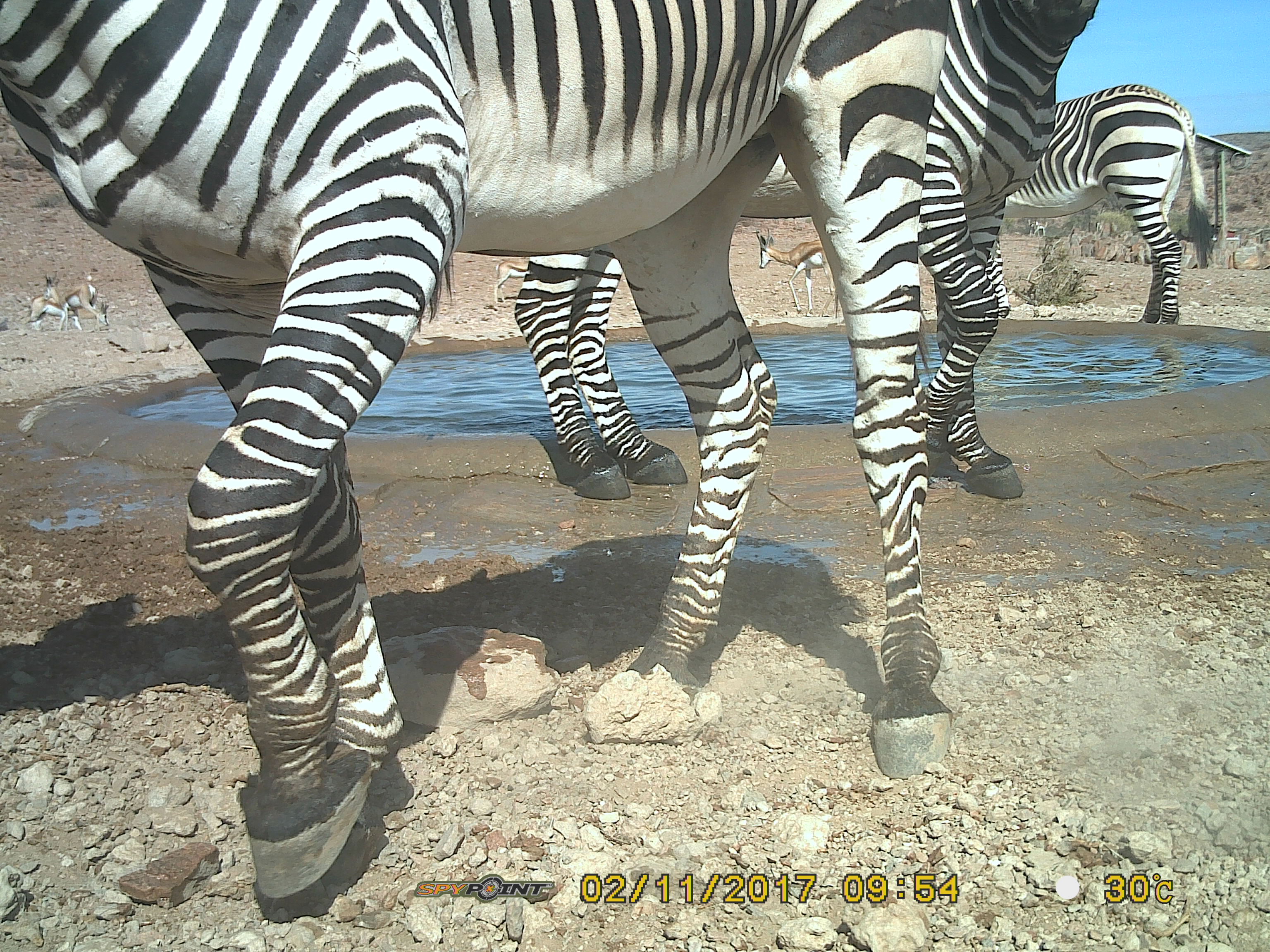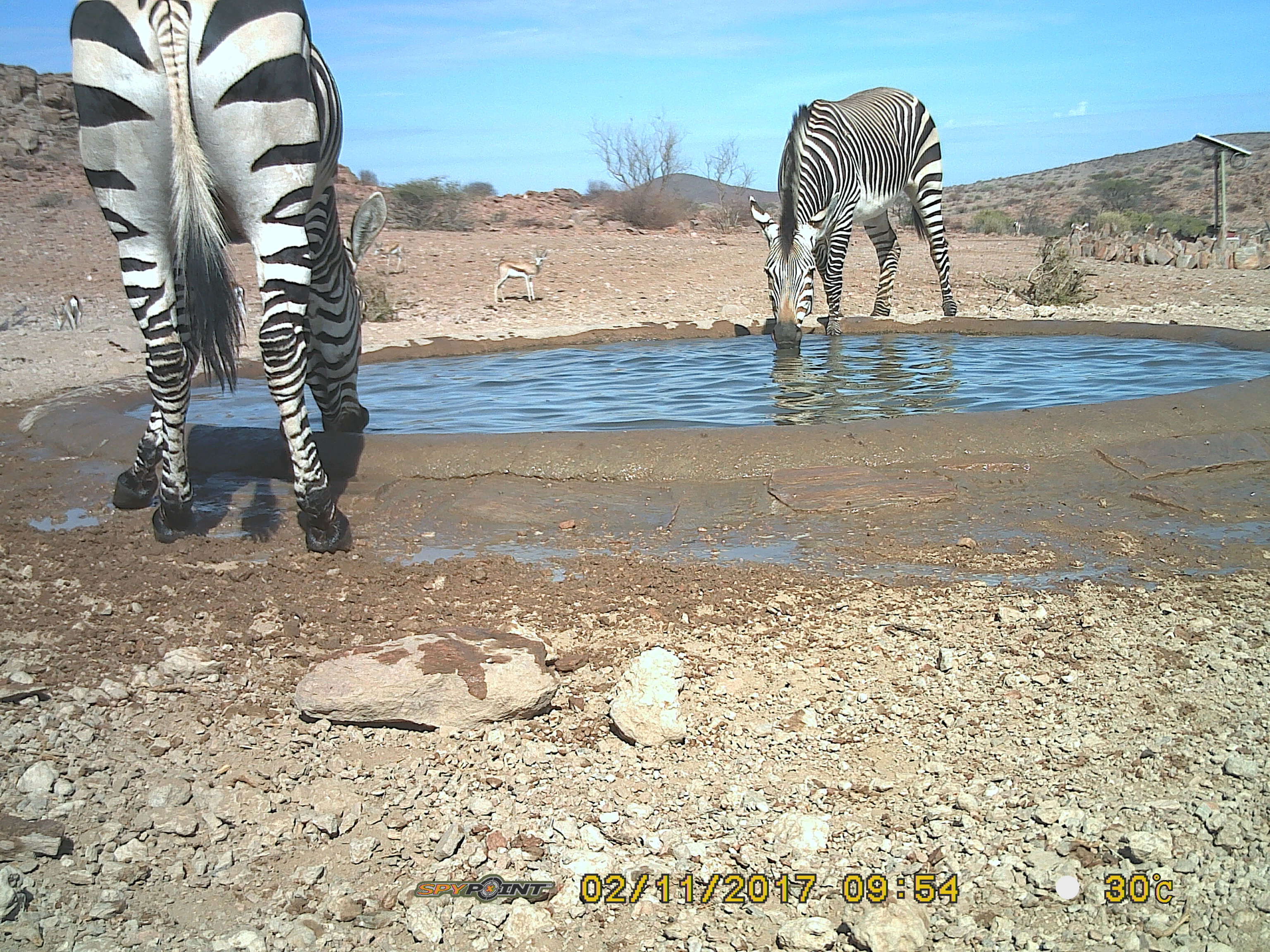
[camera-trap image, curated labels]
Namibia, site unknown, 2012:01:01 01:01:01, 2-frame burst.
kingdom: Animalia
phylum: Chordata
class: Mammalia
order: Perissodactyla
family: Equidae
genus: Equus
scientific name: Equus zebra hartmannae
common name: hartmann's mountain zebra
Equus zebra hartmannae (hartmann's mountain zebra).